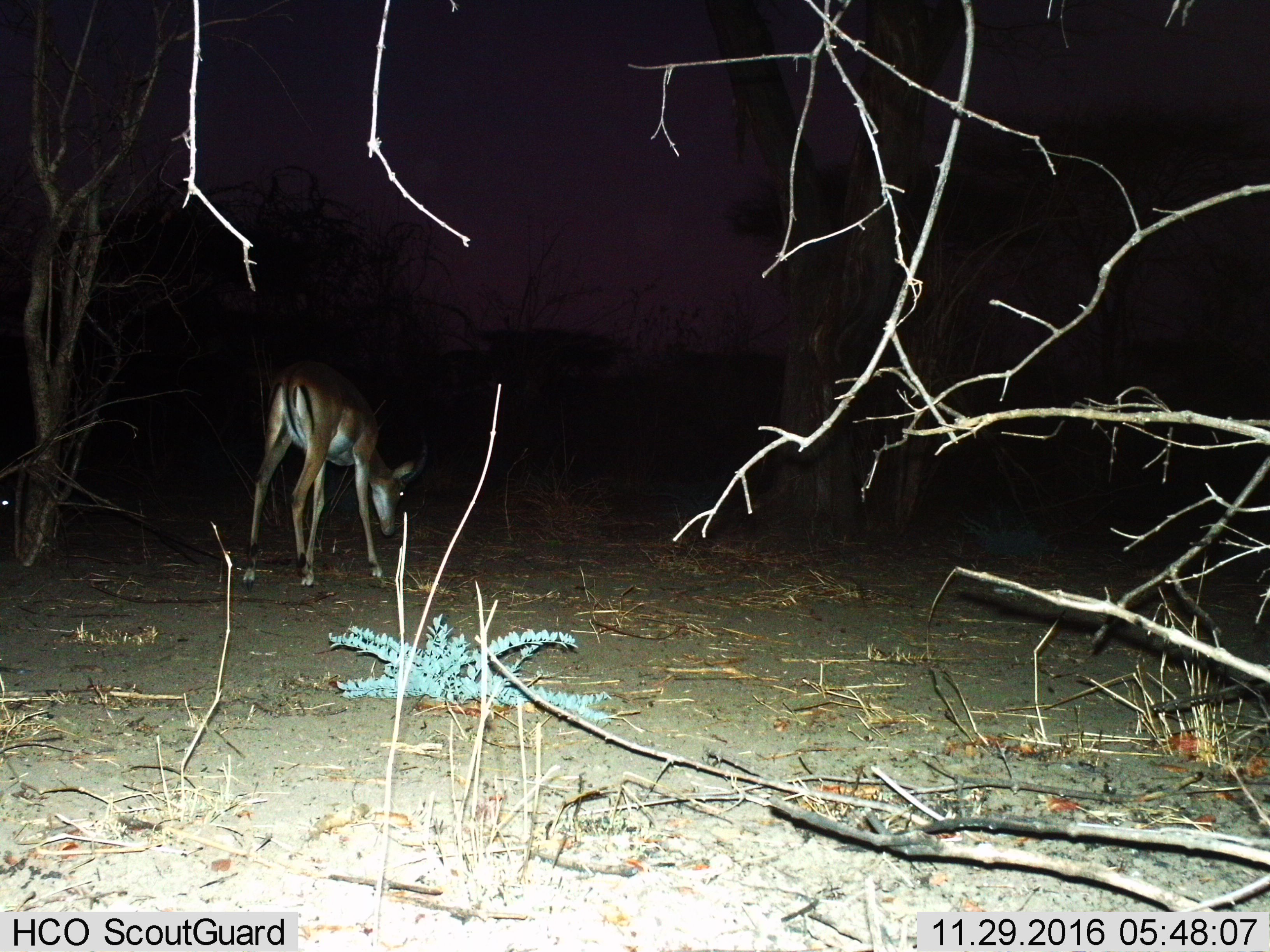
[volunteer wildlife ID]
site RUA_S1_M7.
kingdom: Animalia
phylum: Chordata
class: Mammalia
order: Artiodactyla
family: Bovidae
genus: Aepyceros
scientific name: Aepyceros melampus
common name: impala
Impala (Aepyceros melampus), count 1. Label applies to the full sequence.